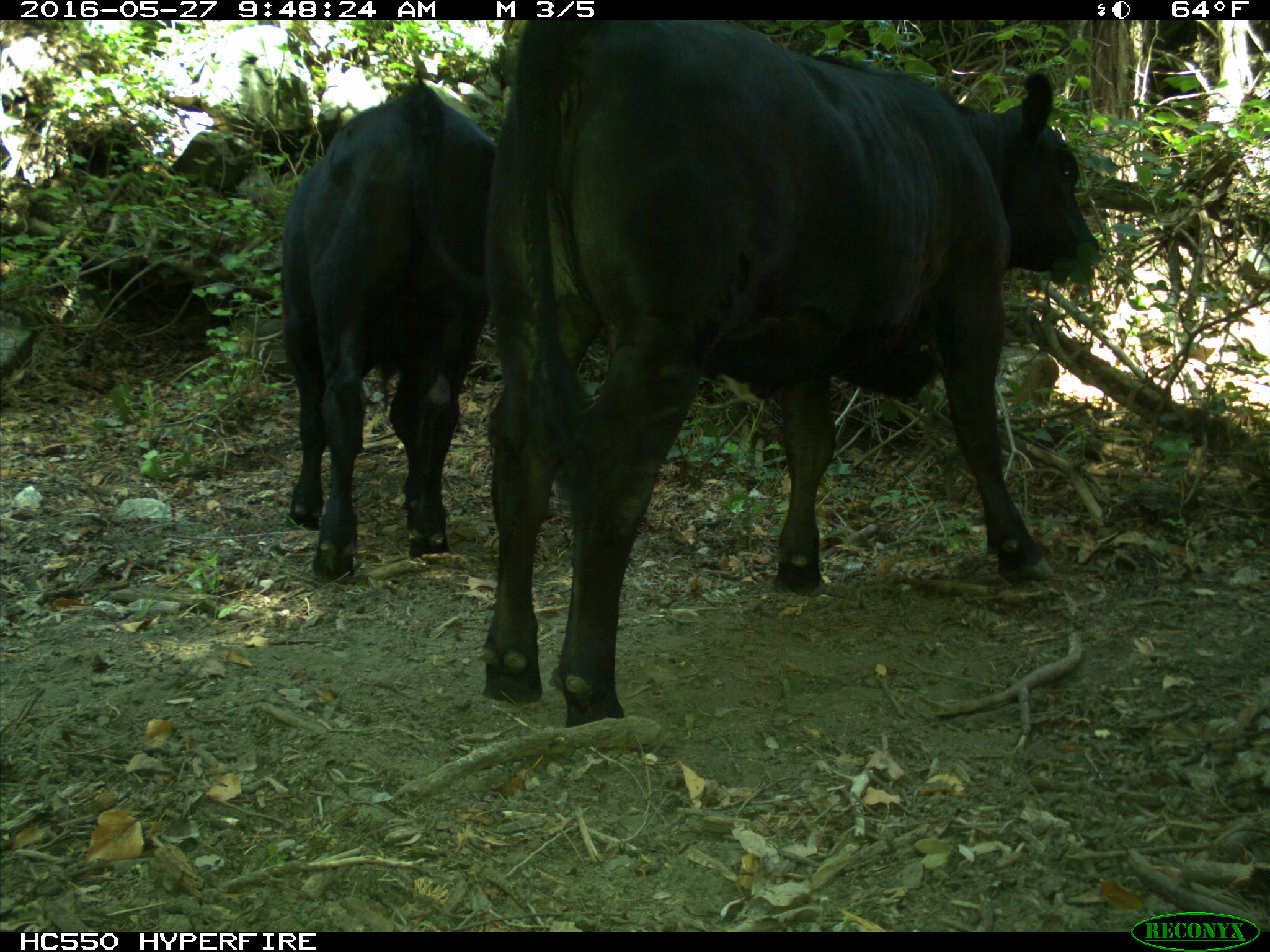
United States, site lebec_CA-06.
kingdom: Animalia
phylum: Chordata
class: Mammalia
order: Artiodactyla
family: Bovidae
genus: Bos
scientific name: Bos taurus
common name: domestic cow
Bos taurus (domestic cow).